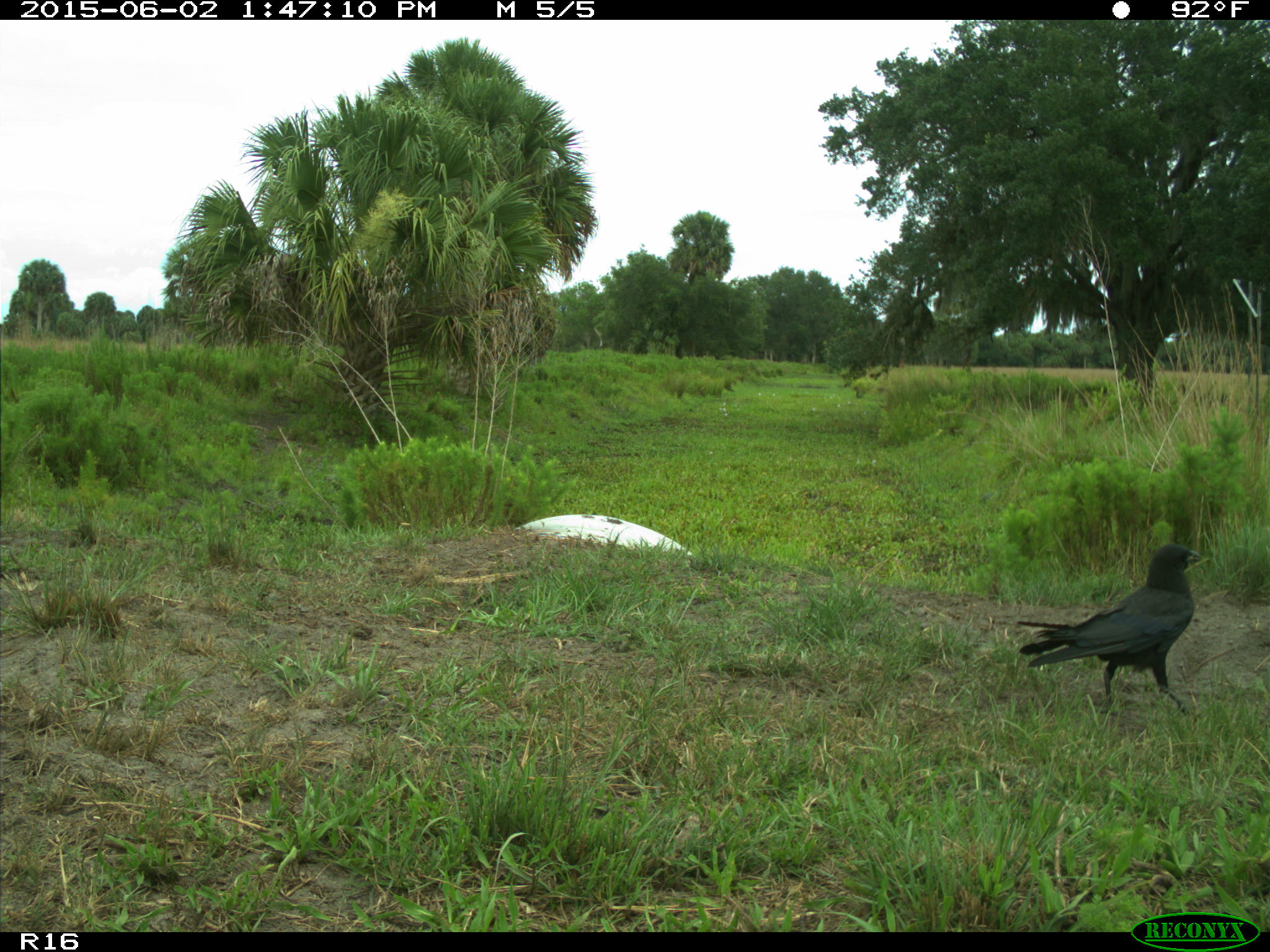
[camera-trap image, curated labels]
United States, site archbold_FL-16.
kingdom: Animalia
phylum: Chordata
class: Aves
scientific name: Aves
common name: birds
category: unidentified bird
Unidentified bird (birds) (Aves).